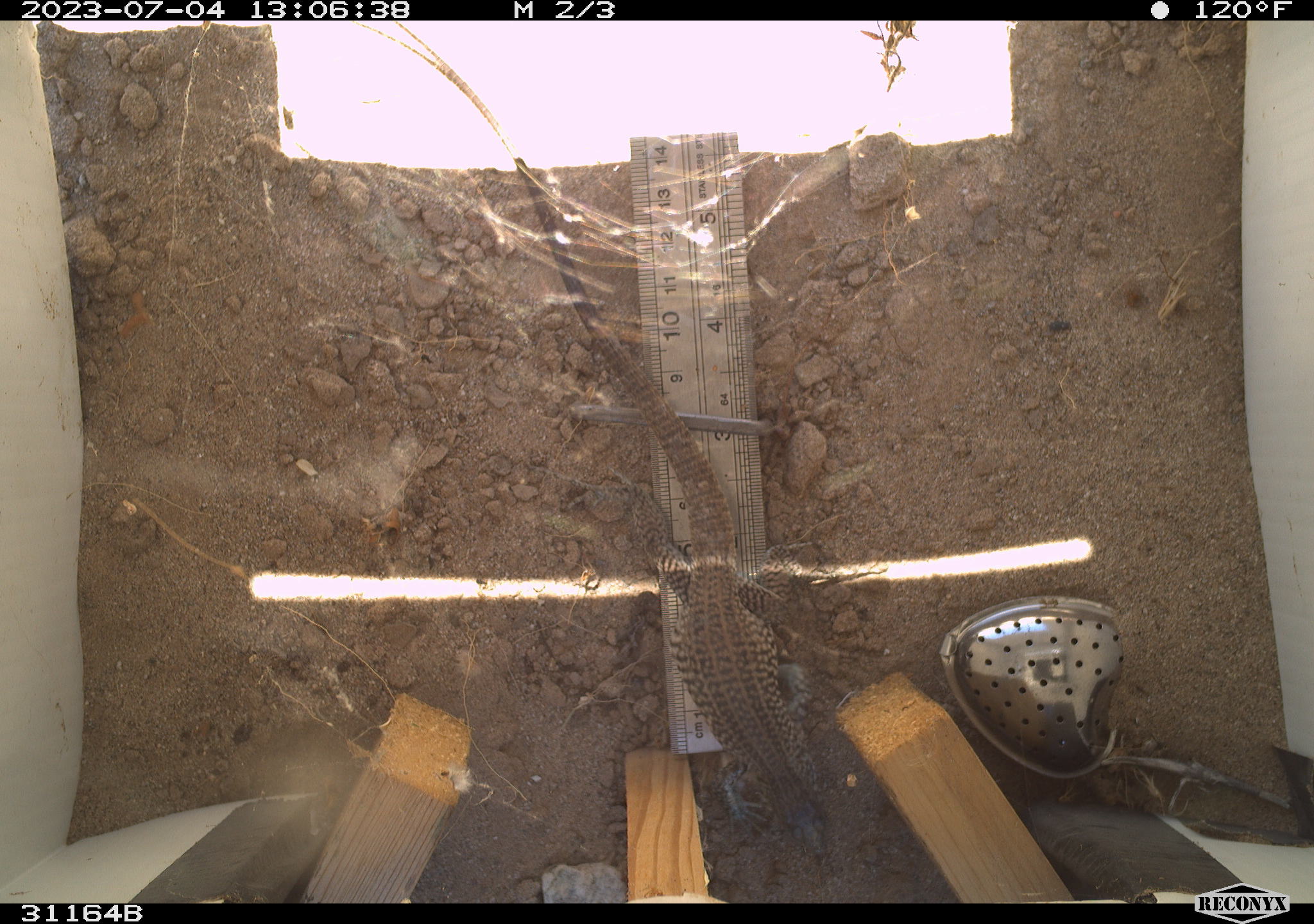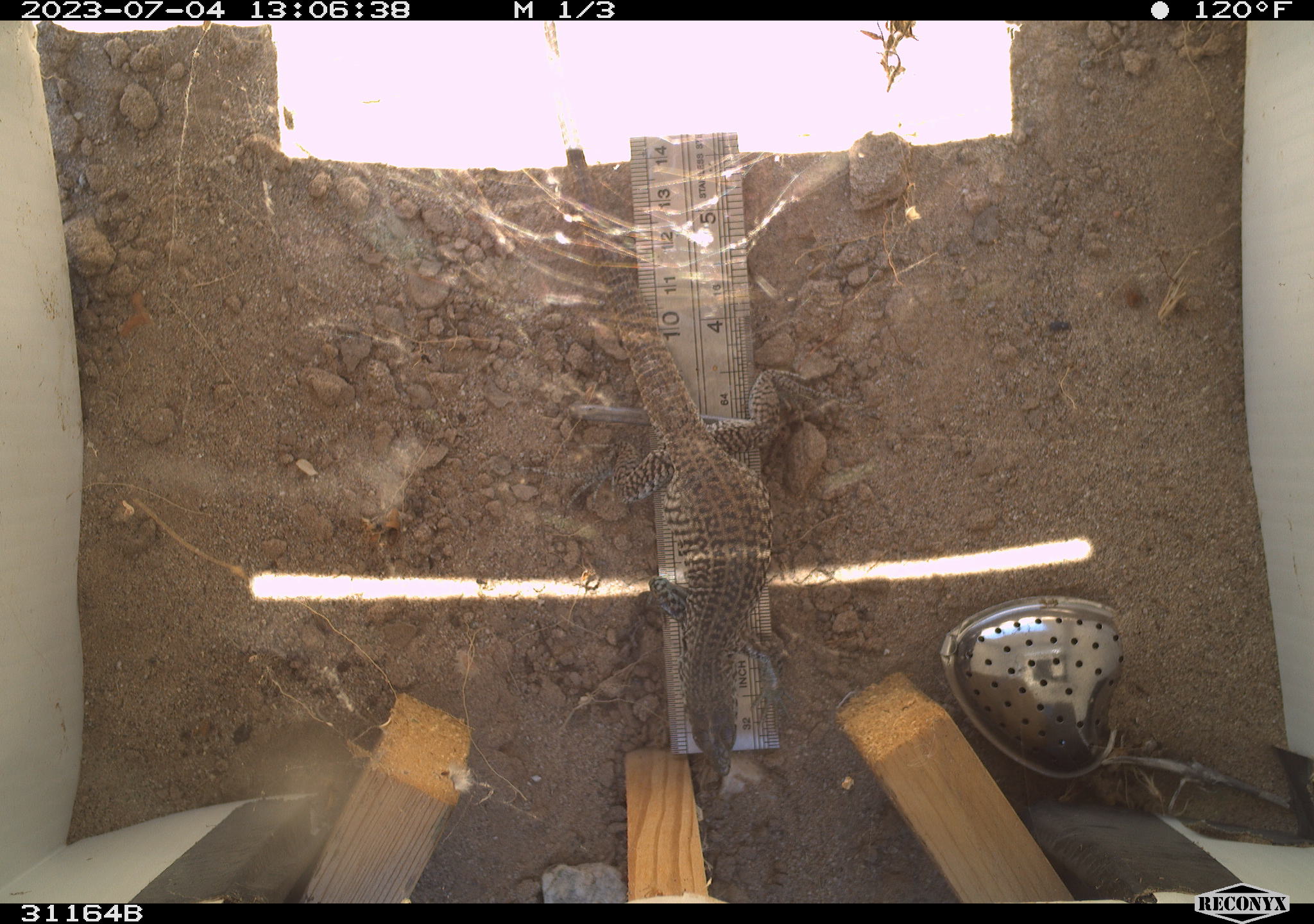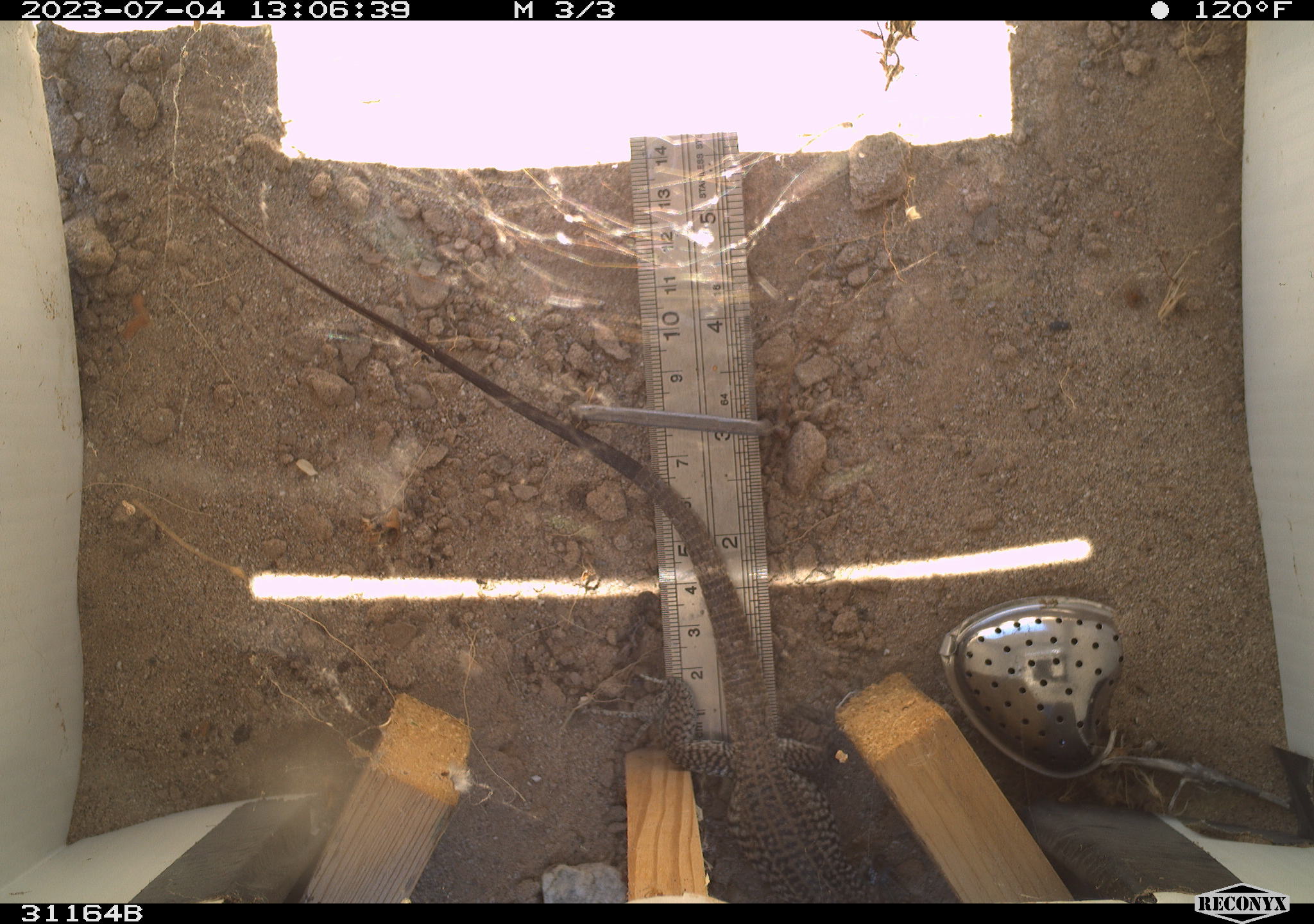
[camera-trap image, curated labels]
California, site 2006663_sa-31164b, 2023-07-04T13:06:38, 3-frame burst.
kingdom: Animalia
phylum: Chordata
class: Reptilia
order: Squamata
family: Teiidae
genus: Aspidoscelis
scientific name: Aspidoscelis tigris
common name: western whiptail